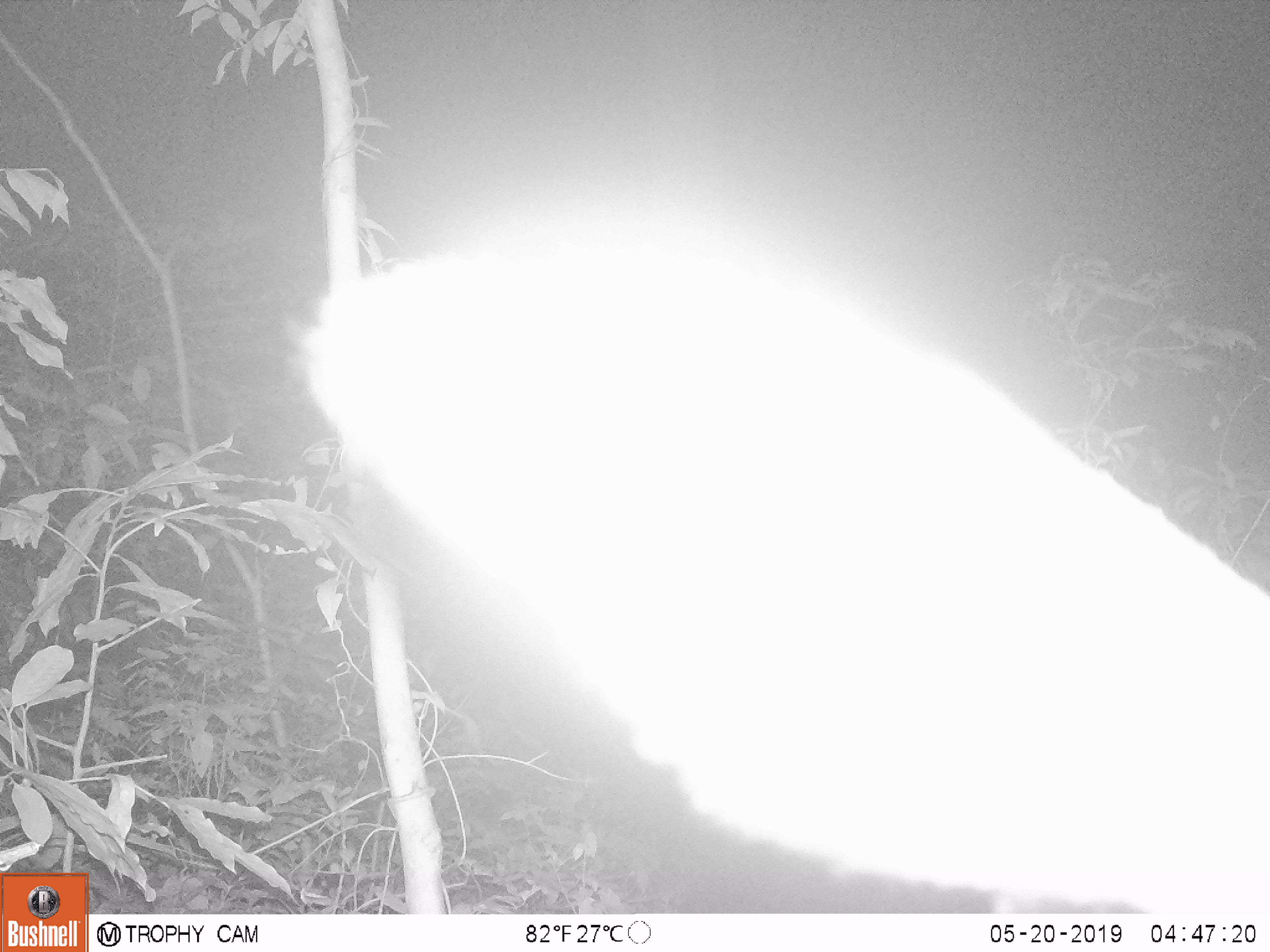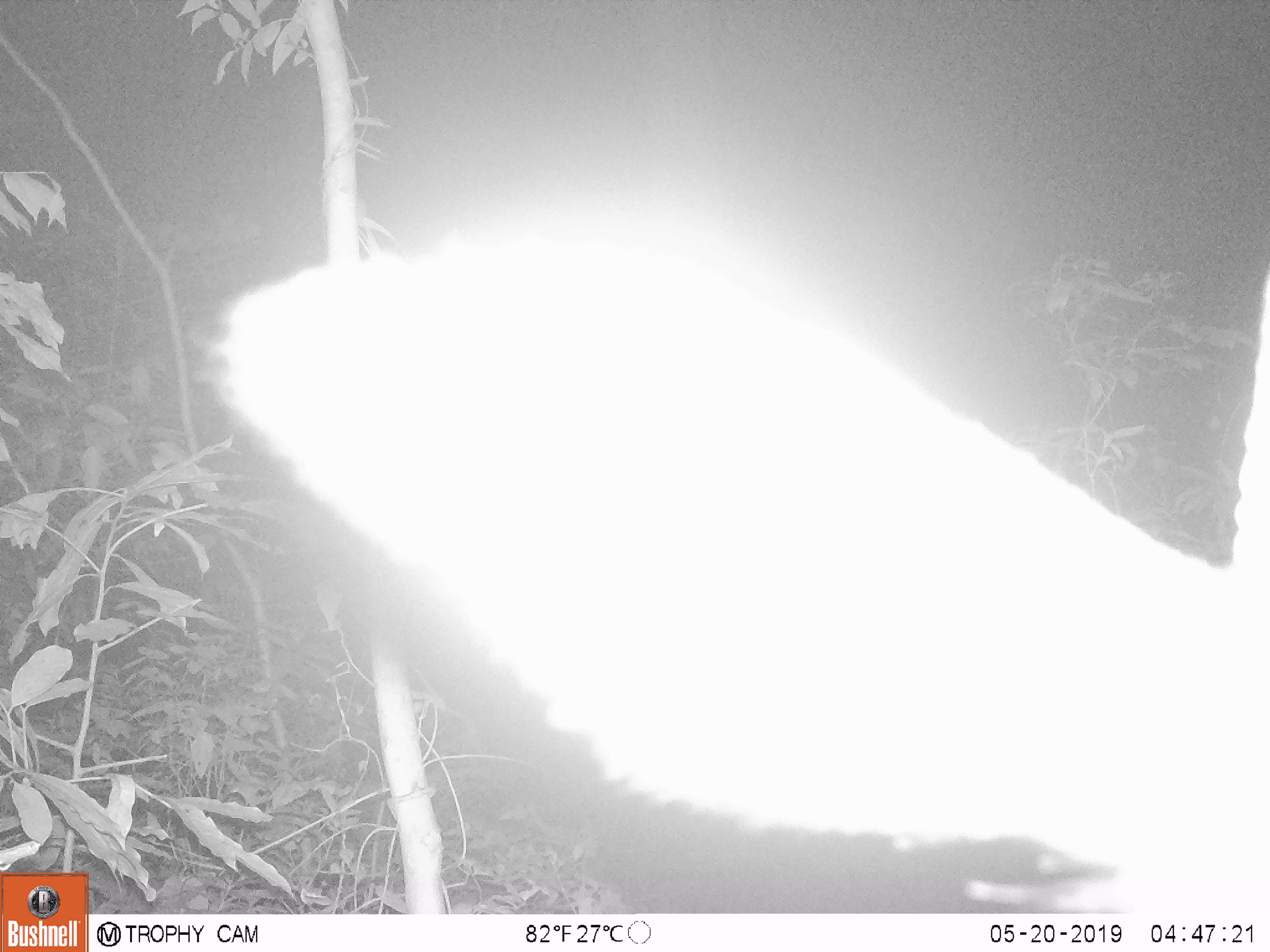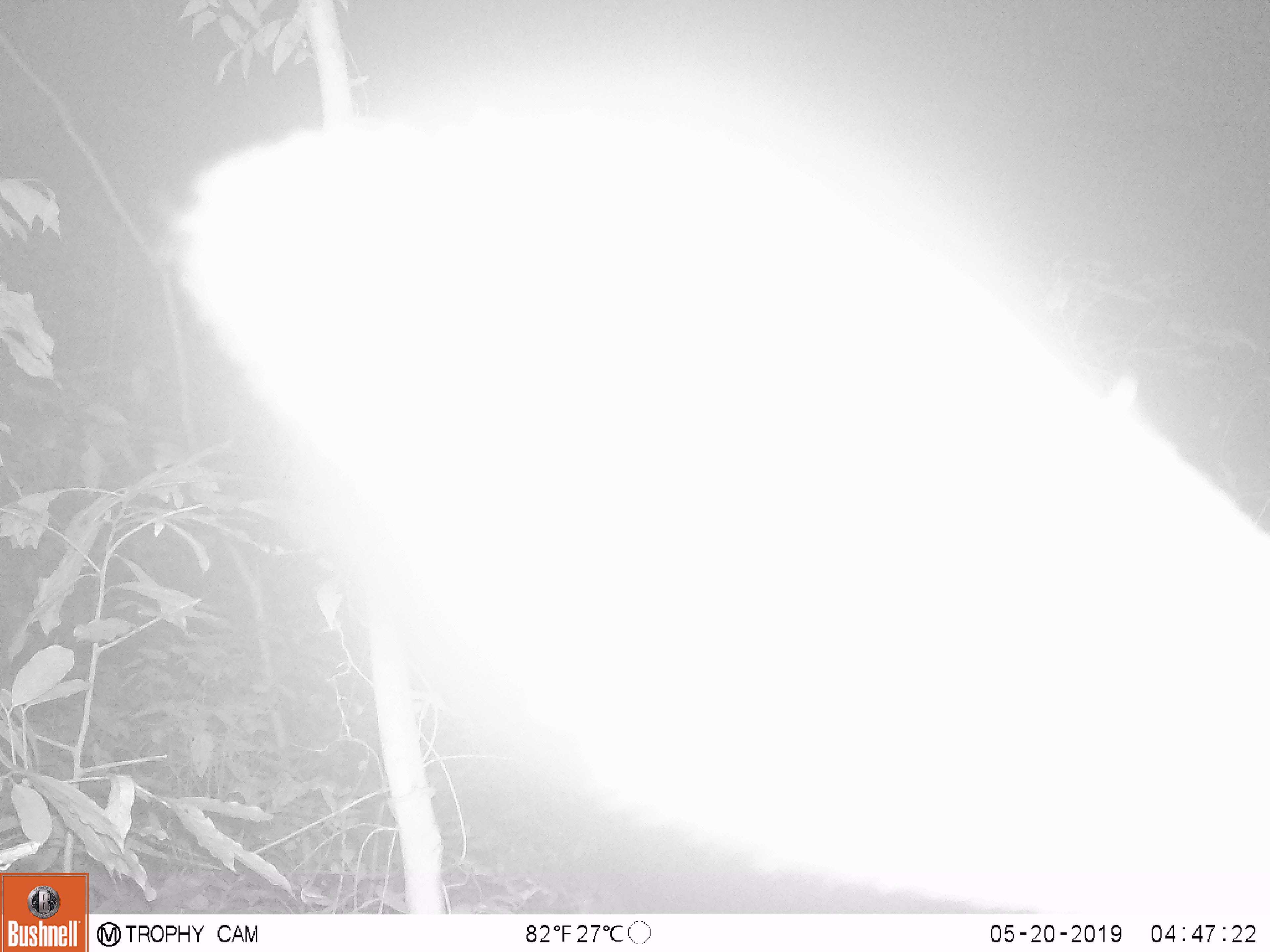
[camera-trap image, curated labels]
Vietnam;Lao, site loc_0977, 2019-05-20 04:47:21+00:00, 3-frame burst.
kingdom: Animalia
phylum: Chordata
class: Mammalia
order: Artiodactyla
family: Bovidae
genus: Capricornis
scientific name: Capricornis sumatraensis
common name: chinese serow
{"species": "chinese serow (Capricornis sumatraensis)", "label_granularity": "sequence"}